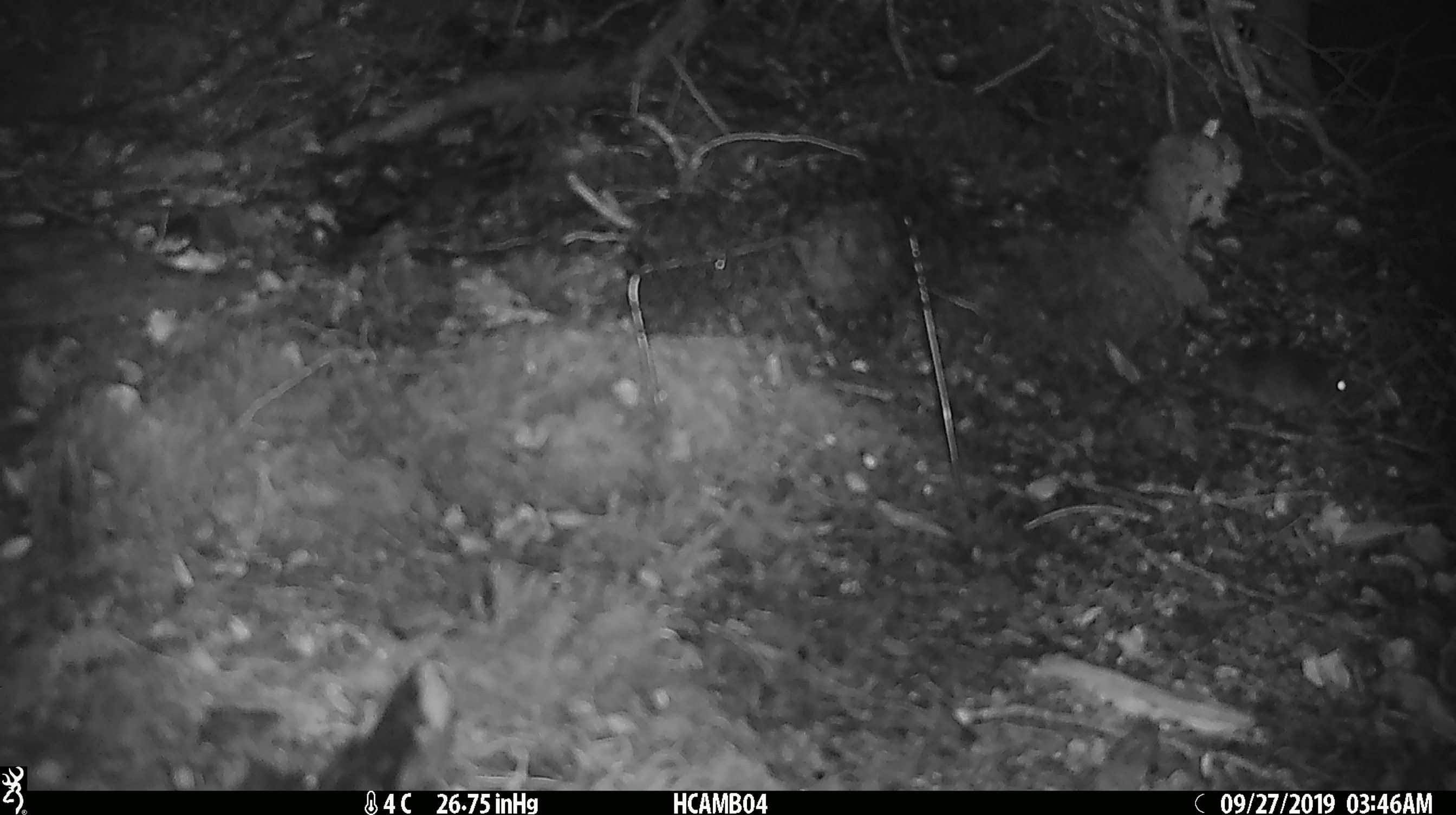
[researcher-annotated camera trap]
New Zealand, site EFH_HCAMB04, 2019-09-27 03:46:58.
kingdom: Animalia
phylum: Chordata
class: Mammalia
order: Rodentia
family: Muridae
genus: Mus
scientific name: Mus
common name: mouse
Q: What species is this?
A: Mouse (Mus).